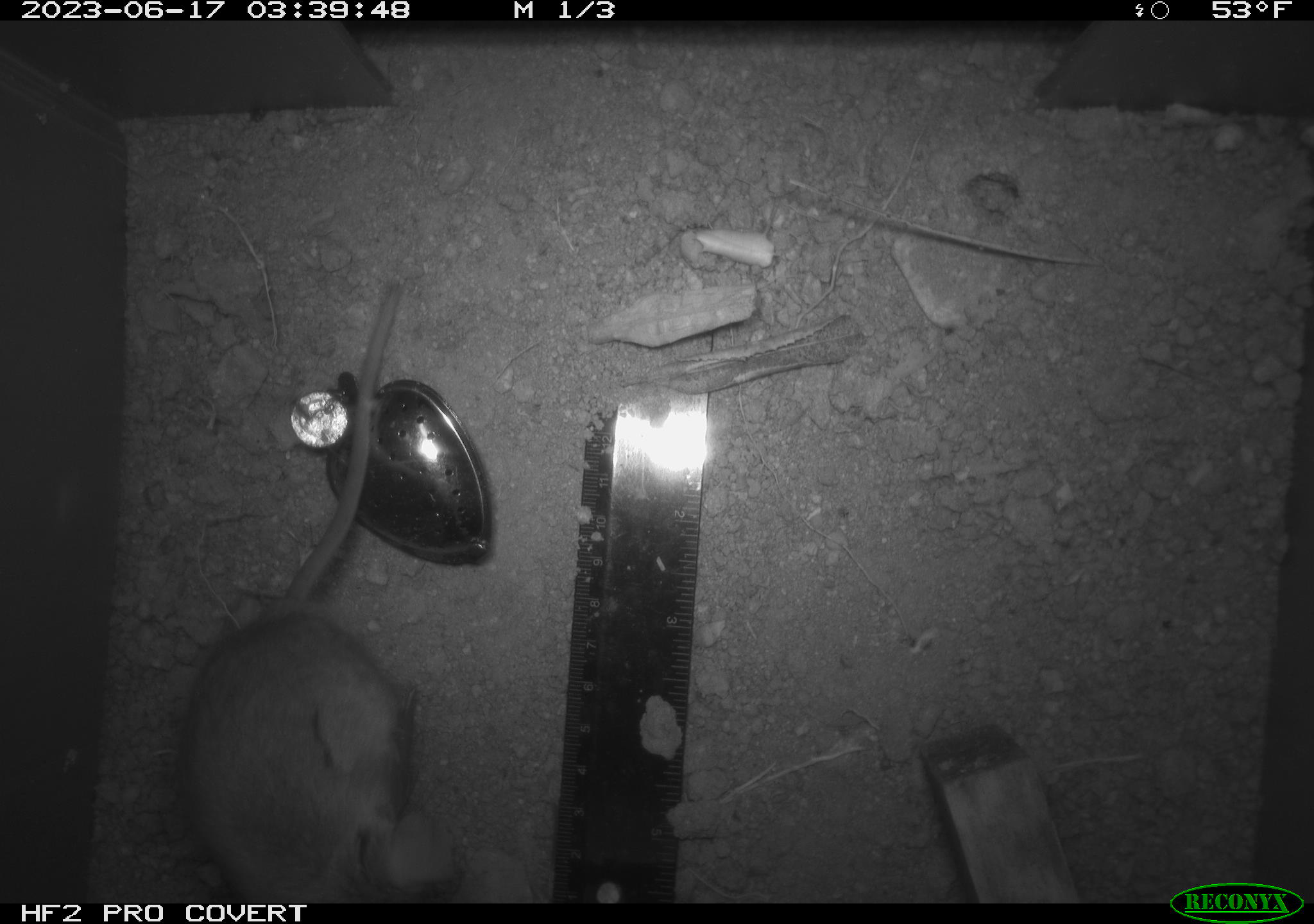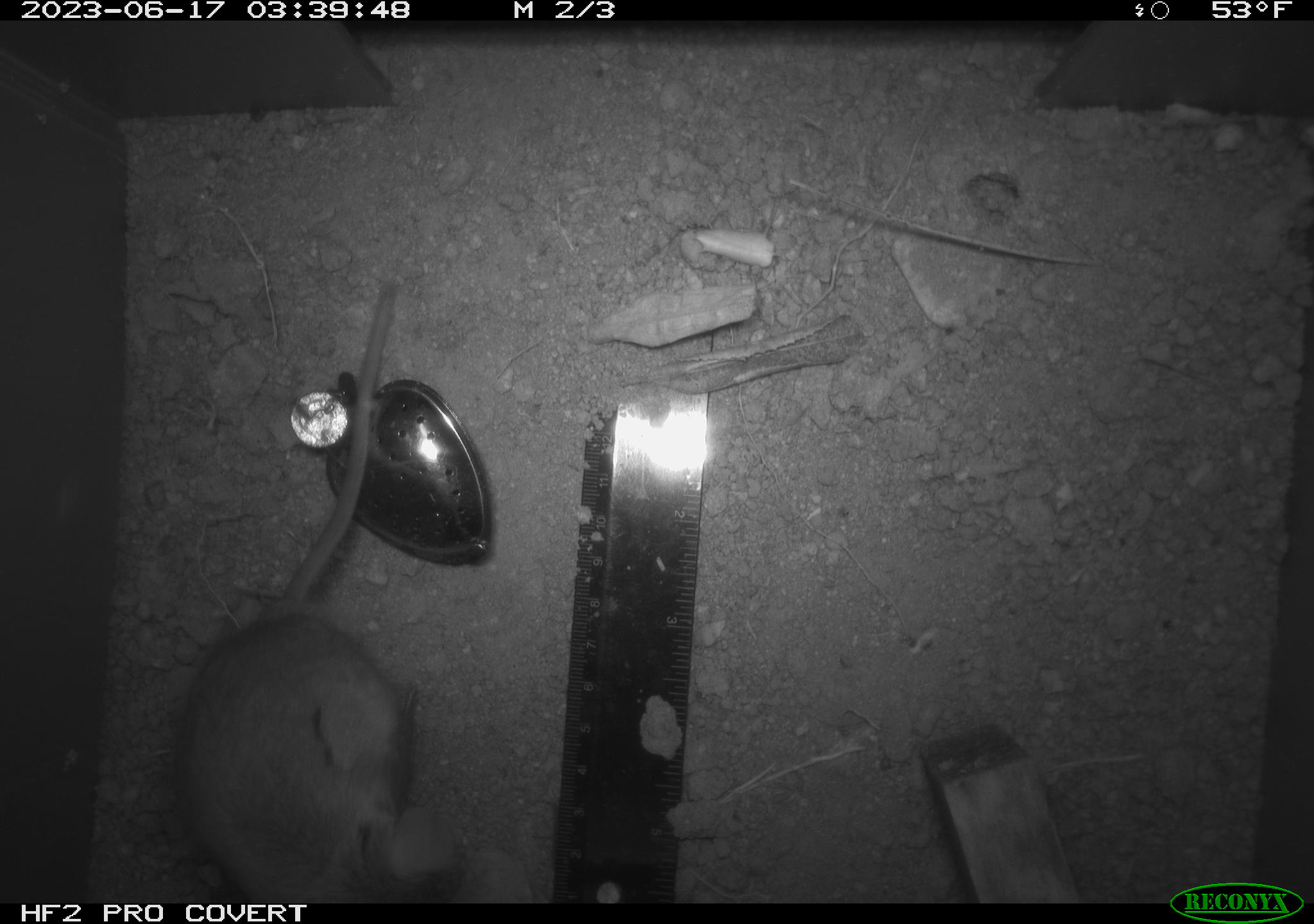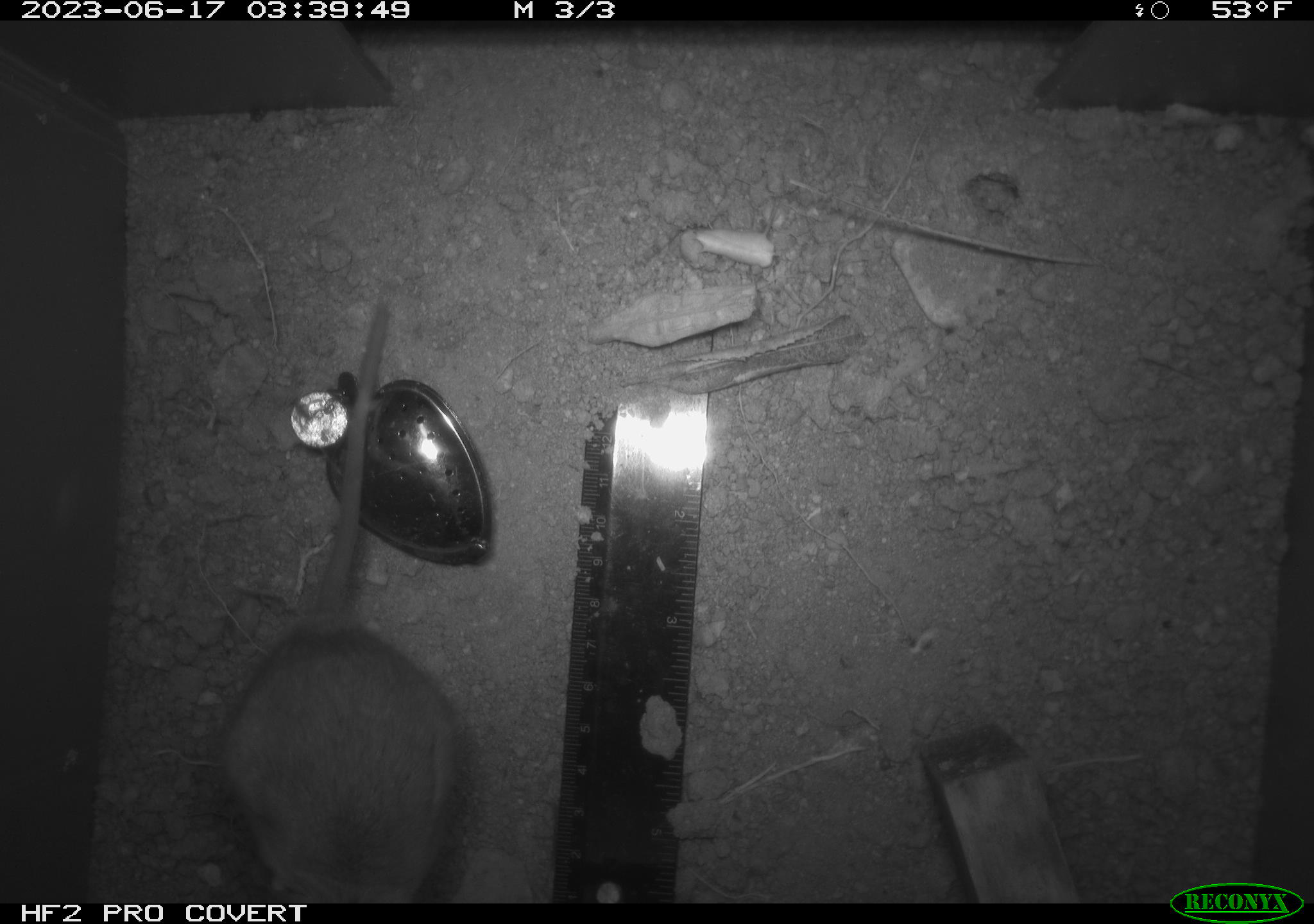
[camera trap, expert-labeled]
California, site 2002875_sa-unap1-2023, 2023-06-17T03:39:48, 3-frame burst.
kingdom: Animalia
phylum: Chordata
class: Mammalia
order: Rodentia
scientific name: Rodentia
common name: mouse species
Mouse species (Rodentia).